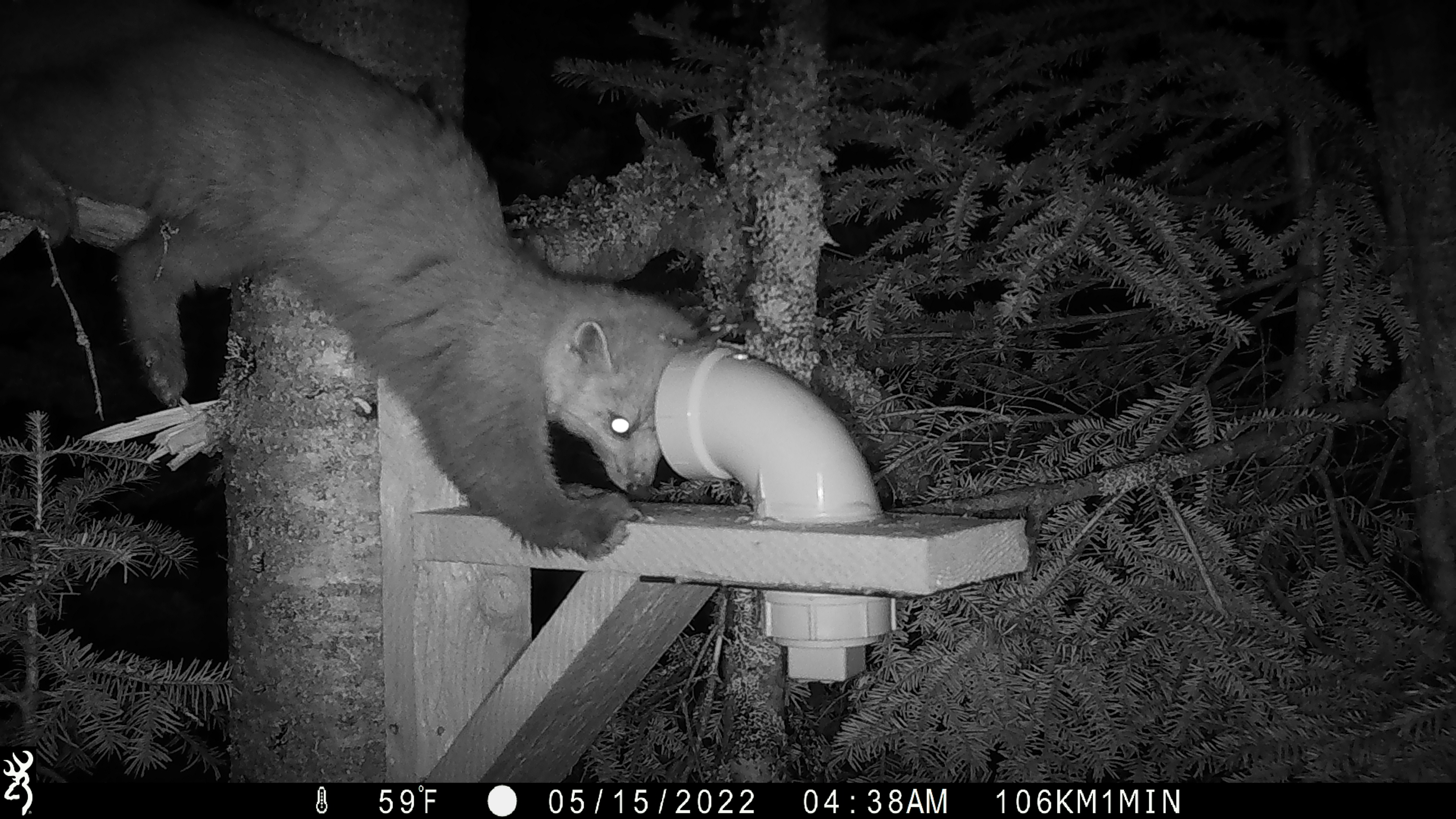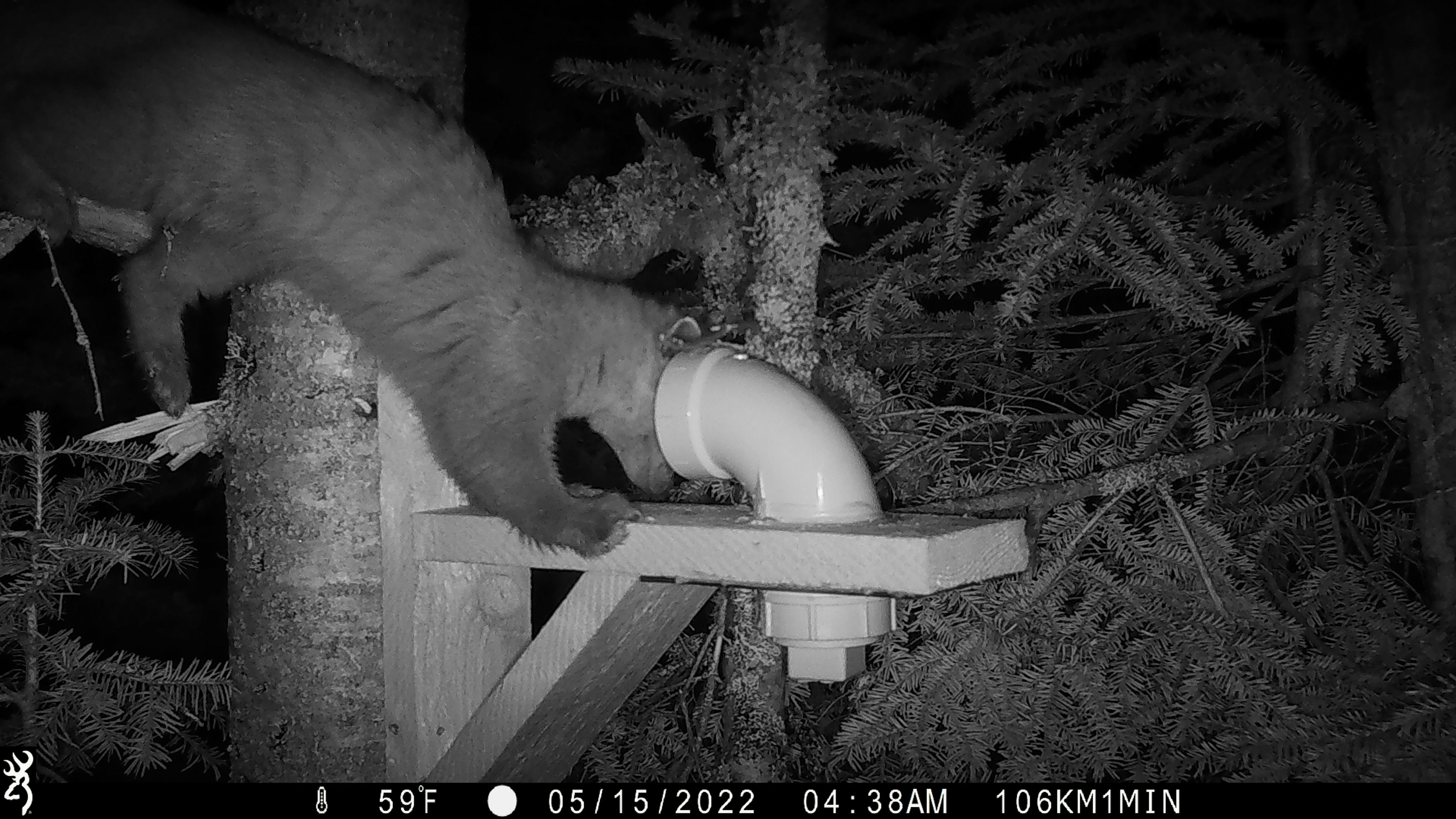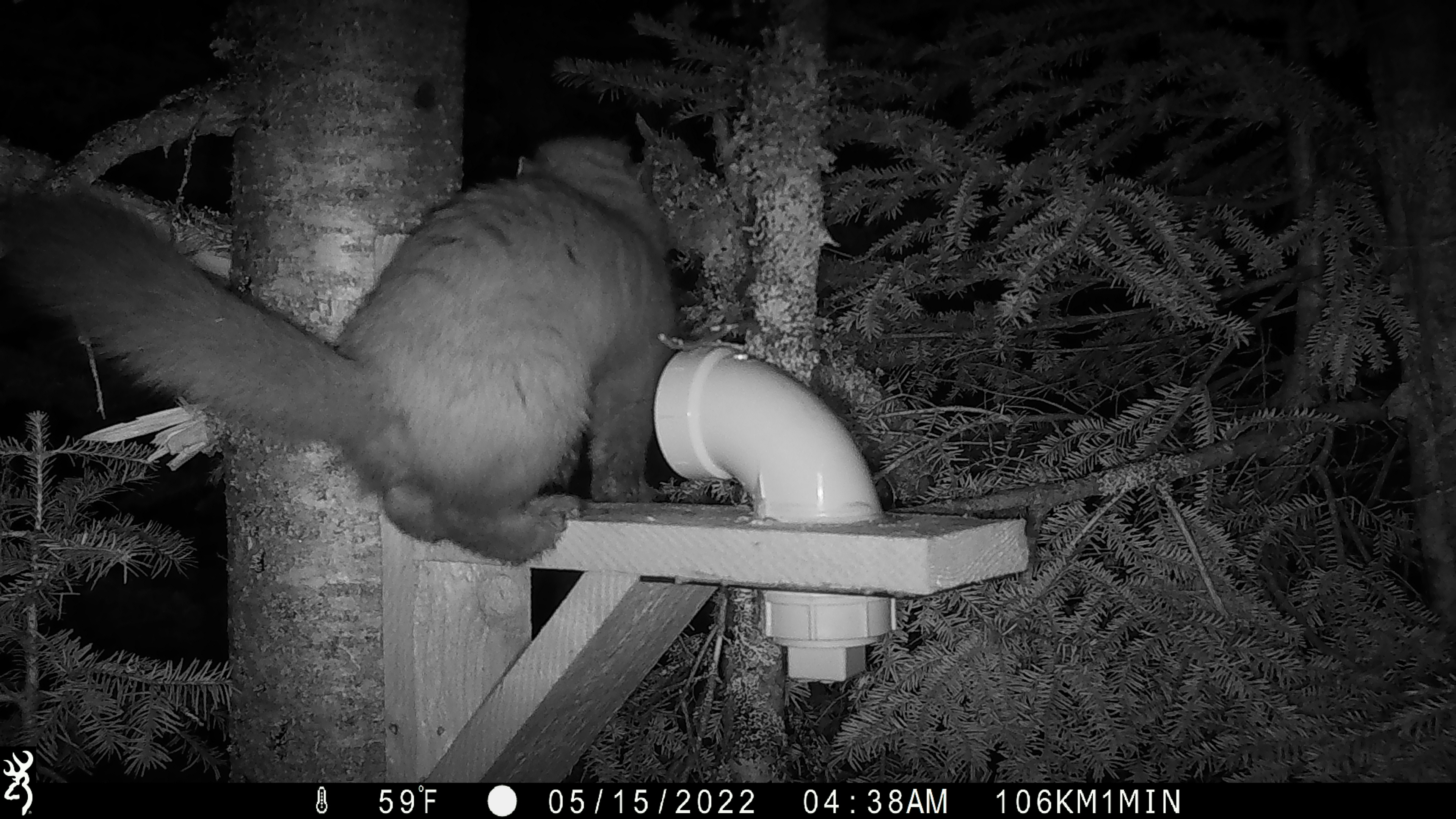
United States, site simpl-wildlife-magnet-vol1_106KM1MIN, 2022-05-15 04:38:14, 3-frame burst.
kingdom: Animalia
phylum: Chordata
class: Mammalia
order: Carnivora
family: Mustelidae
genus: Martes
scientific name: Martes americana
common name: american marten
American marten (Martes americana).